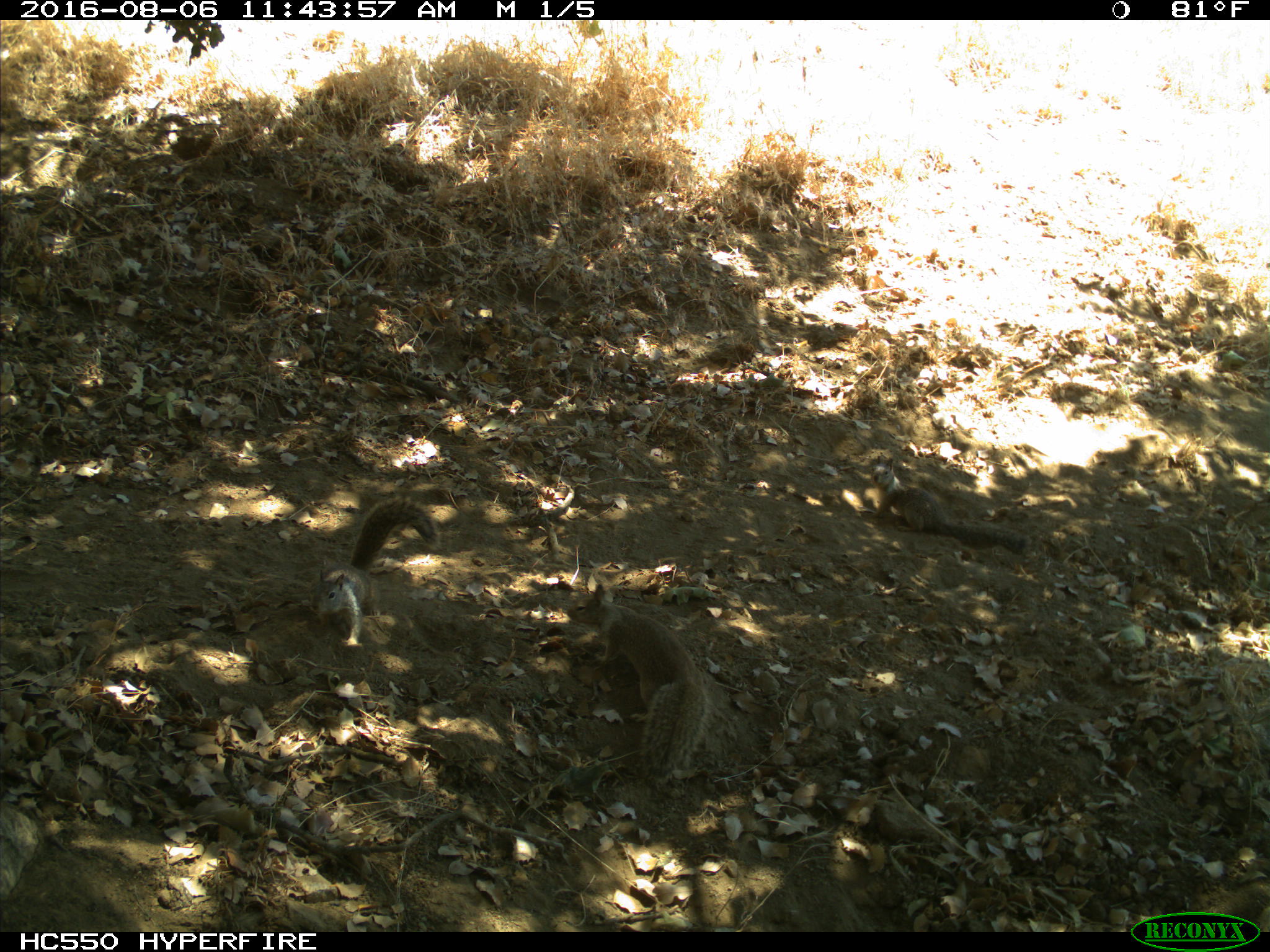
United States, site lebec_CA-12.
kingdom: Animalia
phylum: Chordata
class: Mammalia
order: Rodentia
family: Sciuridae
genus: Otospermophilus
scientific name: Otospermophilus beecheyi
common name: california ground squirrel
Otospermophilus beecheyi (california ground squirrel).